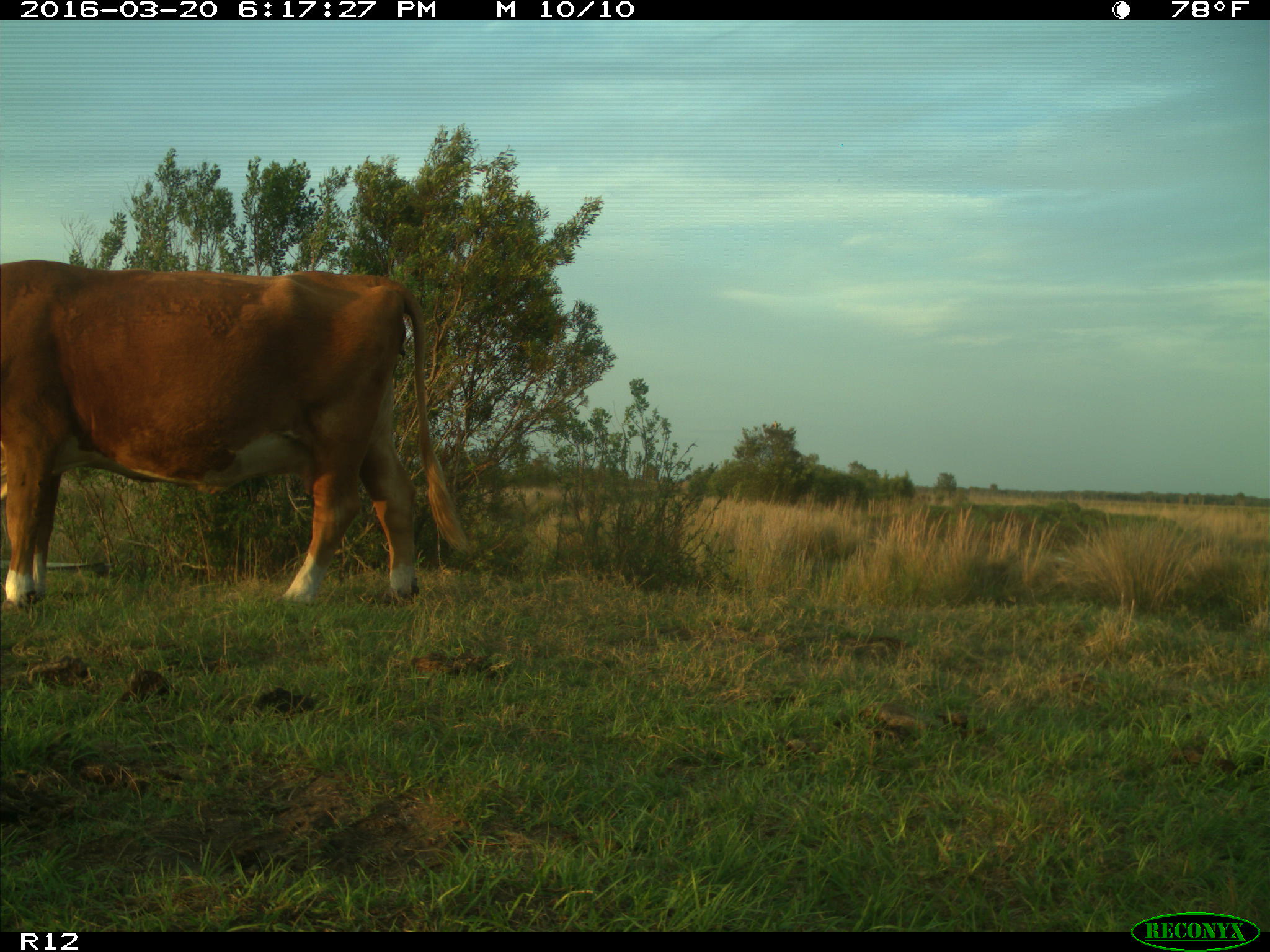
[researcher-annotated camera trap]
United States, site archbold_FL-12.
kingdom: Animalia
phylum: Chordata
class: Mammalia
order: Artiodactyla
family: Bovidae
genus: Bos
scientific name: Bos taurus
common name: domestic cow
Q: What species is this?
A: Bos taurus (domestic cow).